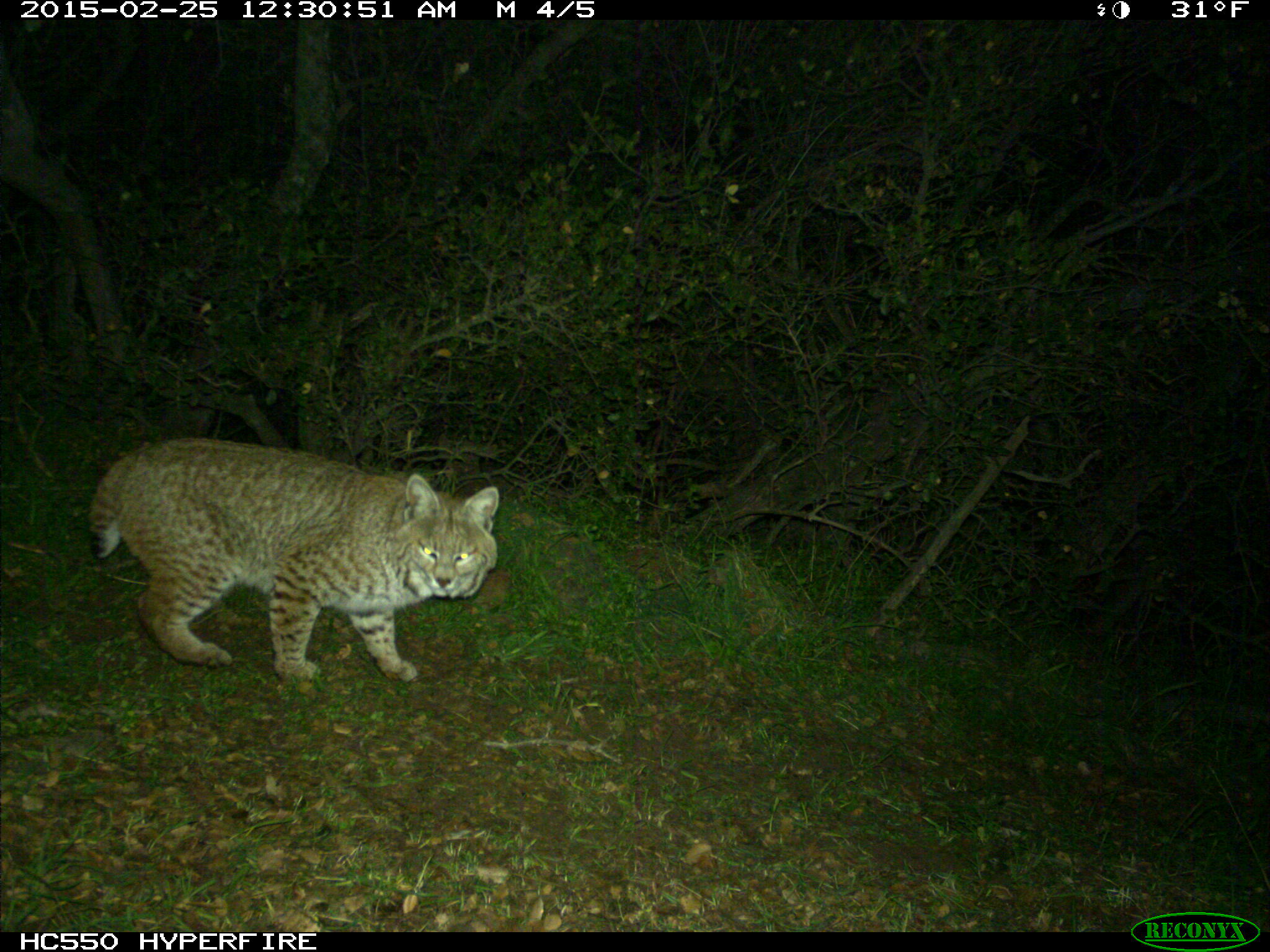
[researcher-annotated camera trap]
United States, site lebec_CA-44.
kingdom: Animalia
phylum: Chordata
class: Mammalia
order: Carnivora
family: Felidae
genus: Lynx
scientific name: Lynx rufus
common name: bobcat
Lynx rufus (bobcat).